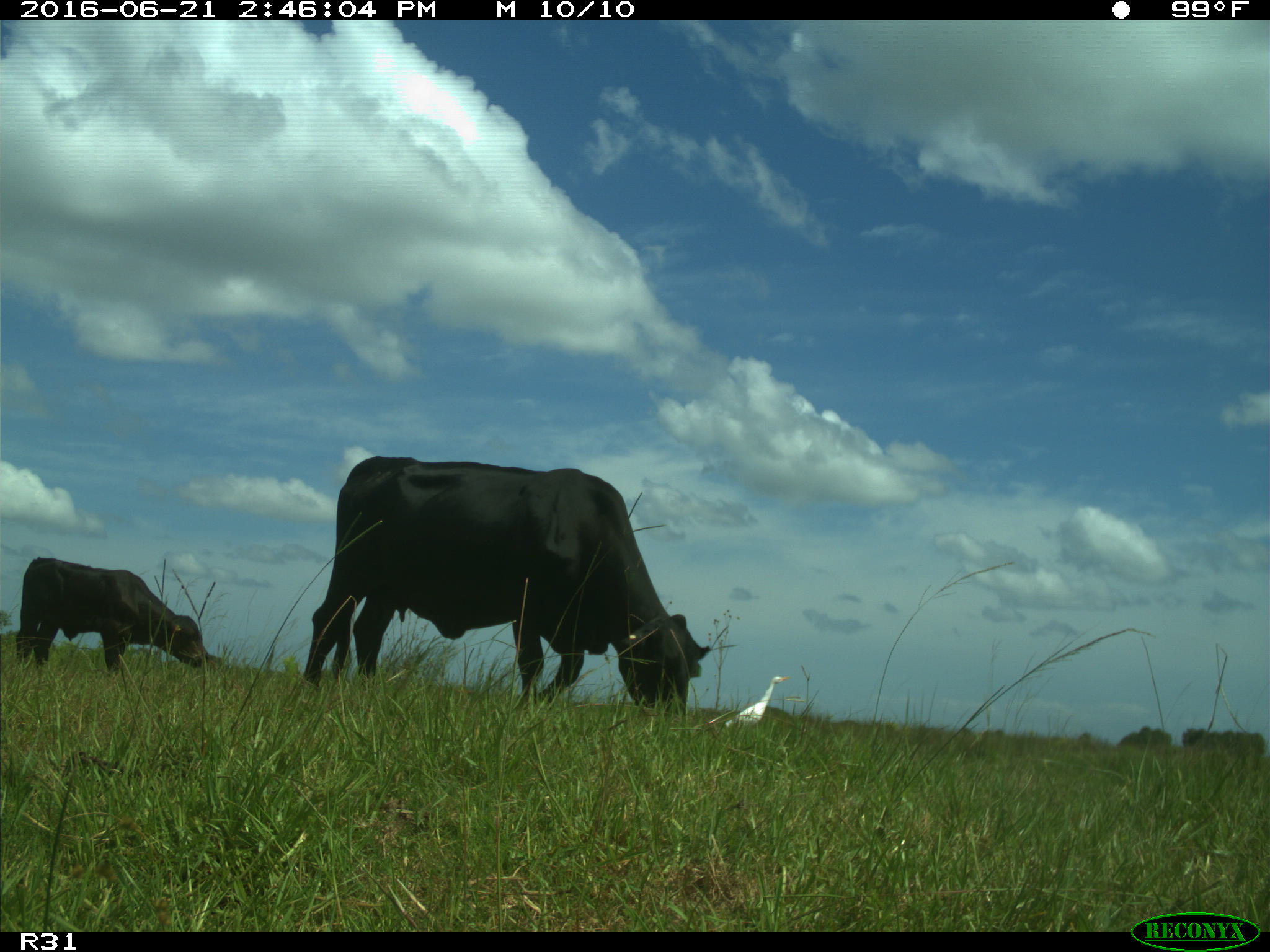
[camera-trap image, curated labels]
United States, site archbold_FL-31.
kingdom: Animalia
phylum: Chordata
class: Mammalia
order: Artiodactyla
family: Bovidae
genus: Bos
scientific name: Bos taurus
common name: domestic cow